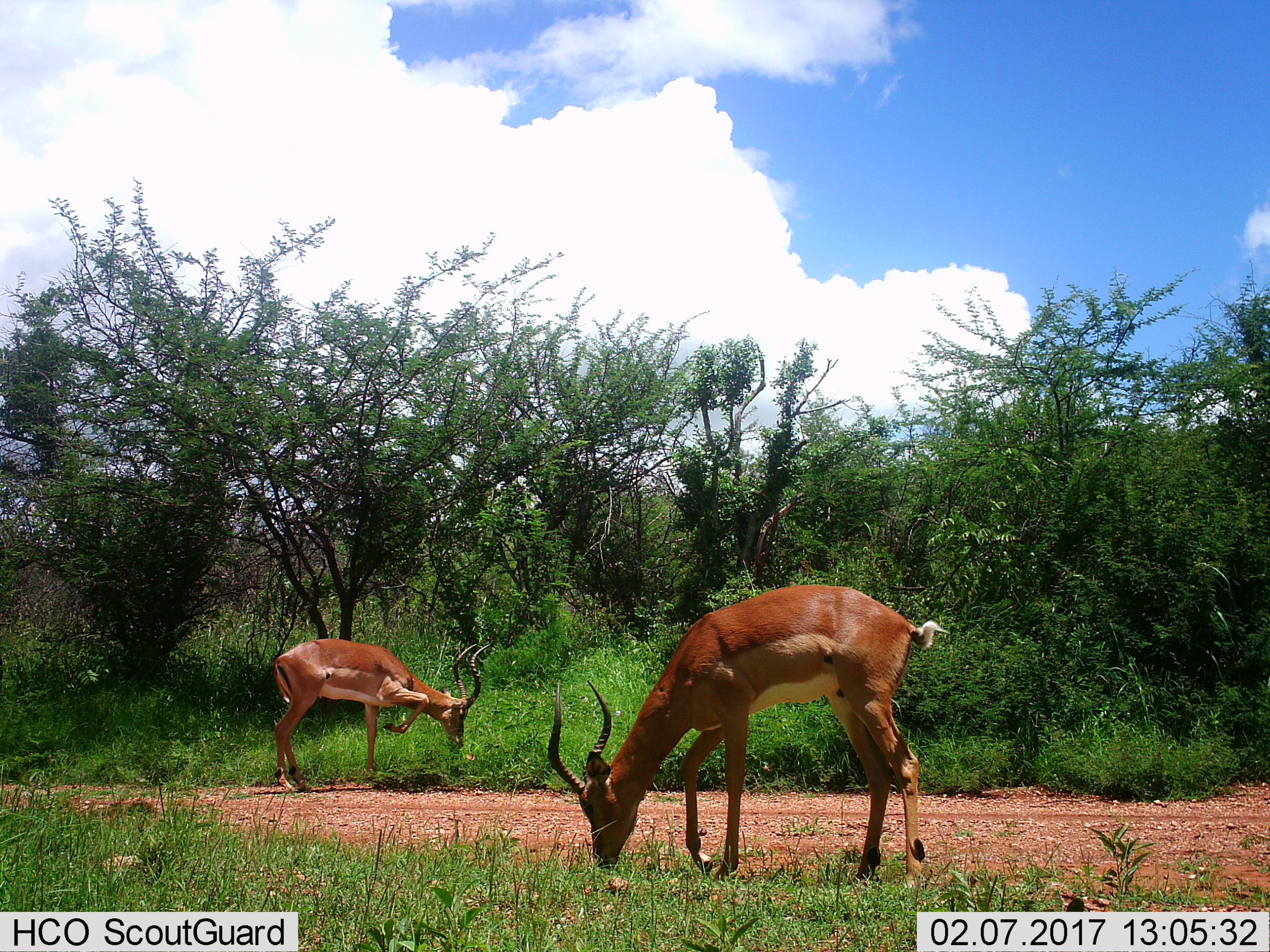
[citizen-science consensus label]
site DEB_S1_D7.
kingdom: Animalia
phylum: Chordata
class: Mammalia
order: Artiodactyla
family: Bovidae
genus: Aepyceros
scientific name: Aepyceros melampus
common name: impala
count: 2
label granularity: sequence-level